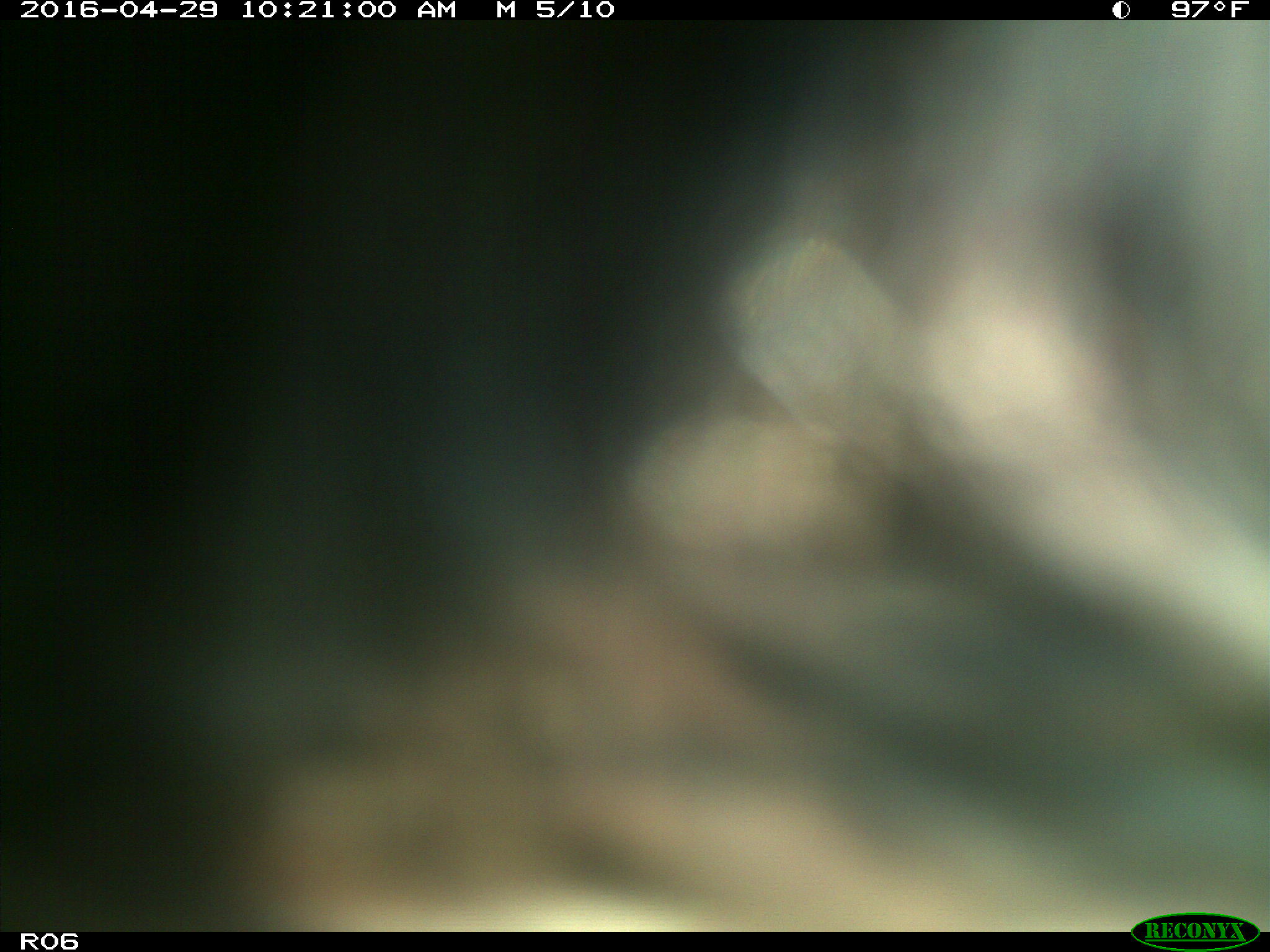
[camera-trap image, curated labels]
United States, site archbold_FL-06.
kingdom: Animalia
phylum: Chordata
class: Mammalia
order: Artiodactyla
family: Bovidae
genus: Bos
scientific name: Bos taurus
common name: domestic cow